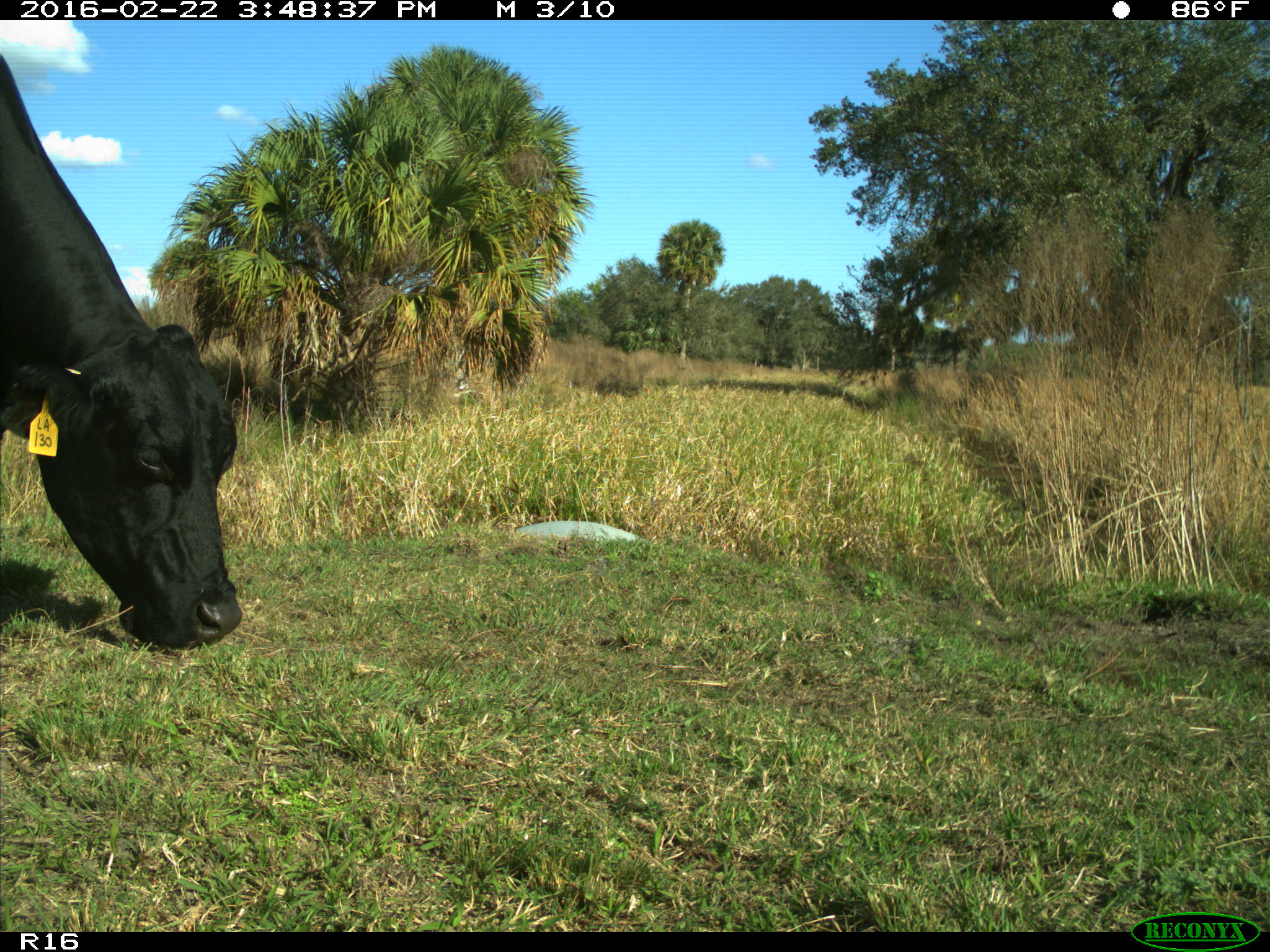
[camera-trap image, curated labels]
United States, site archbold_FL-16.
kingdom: Animalia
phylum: Chordata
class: Mammalia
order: Artiodactyla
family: Bovidae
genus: Bos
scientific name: Bos taurus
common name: domestic cow